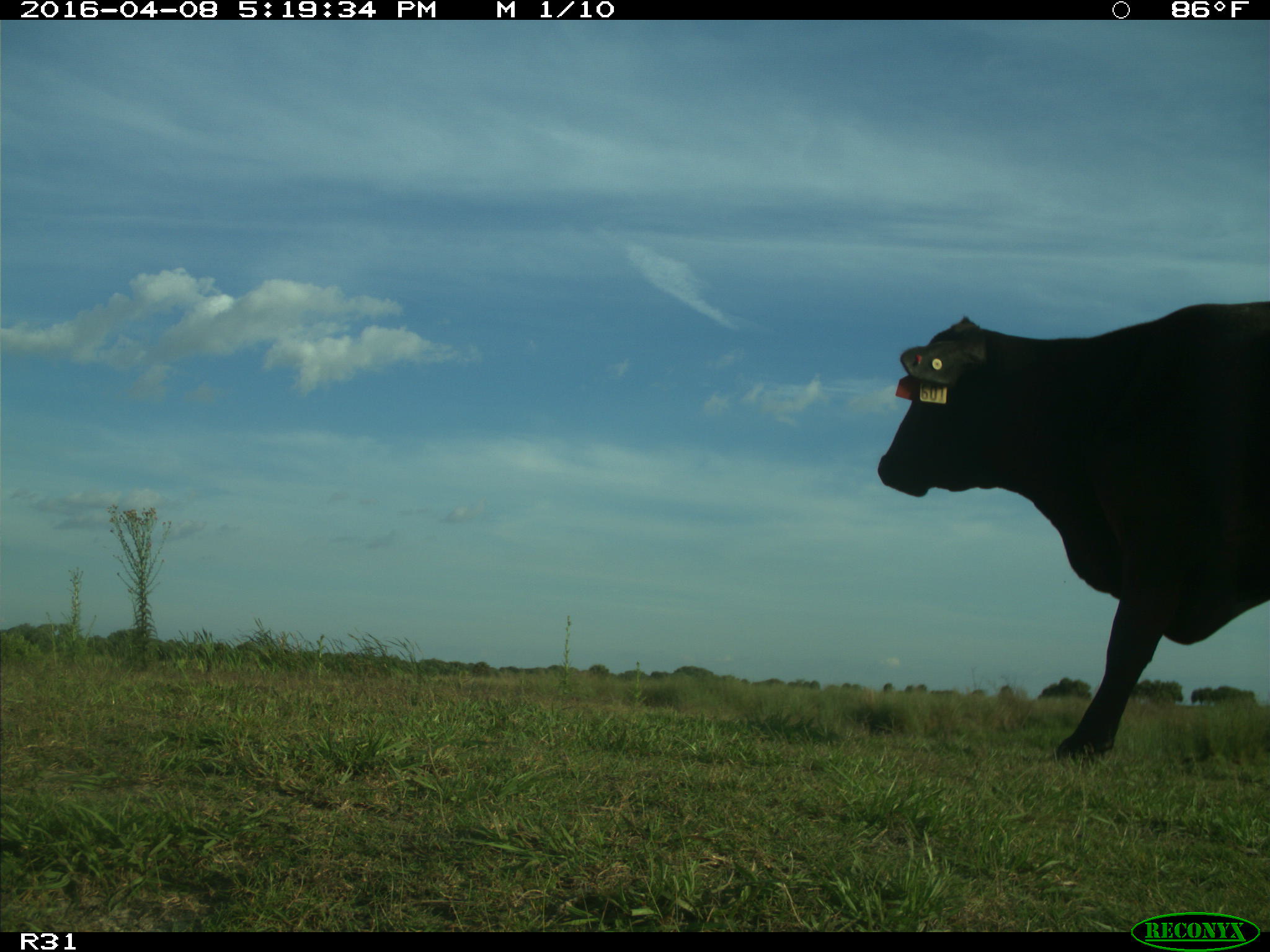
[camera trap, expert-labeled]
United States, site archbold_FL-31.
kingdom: Animalia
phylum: Chordata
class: Mammalia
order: Artiodactyla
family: Bovidae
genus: Bos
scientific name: Bos taurus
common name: domestic cow